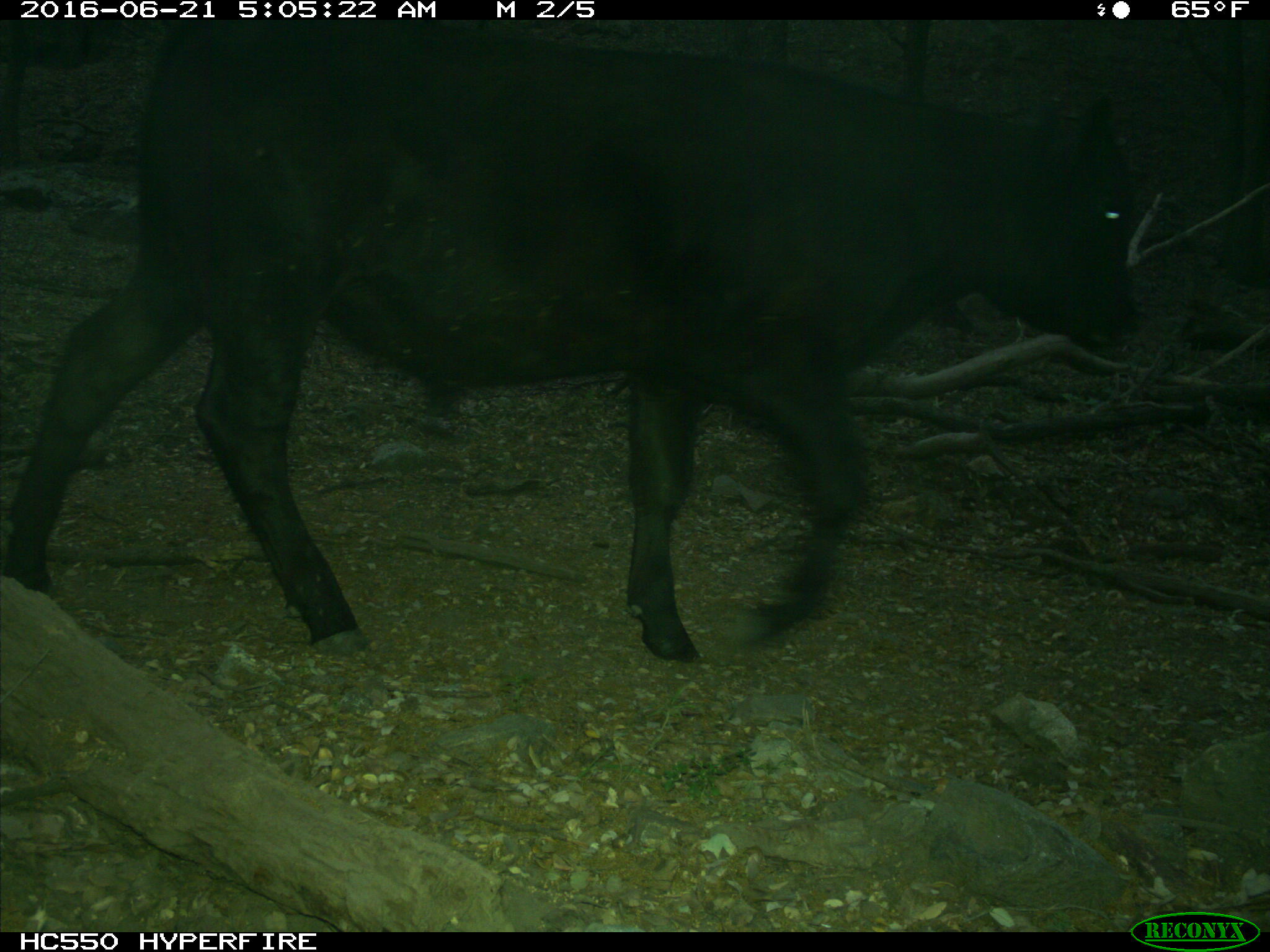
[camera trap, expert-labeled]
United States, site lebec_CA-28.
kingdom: Animalia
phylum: Chordata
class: Mammalia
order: Artiodactyla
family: Bovidae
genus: Bos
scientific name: Bos taurus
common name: domestic cow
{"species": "Bos taurus (domestic cow)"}